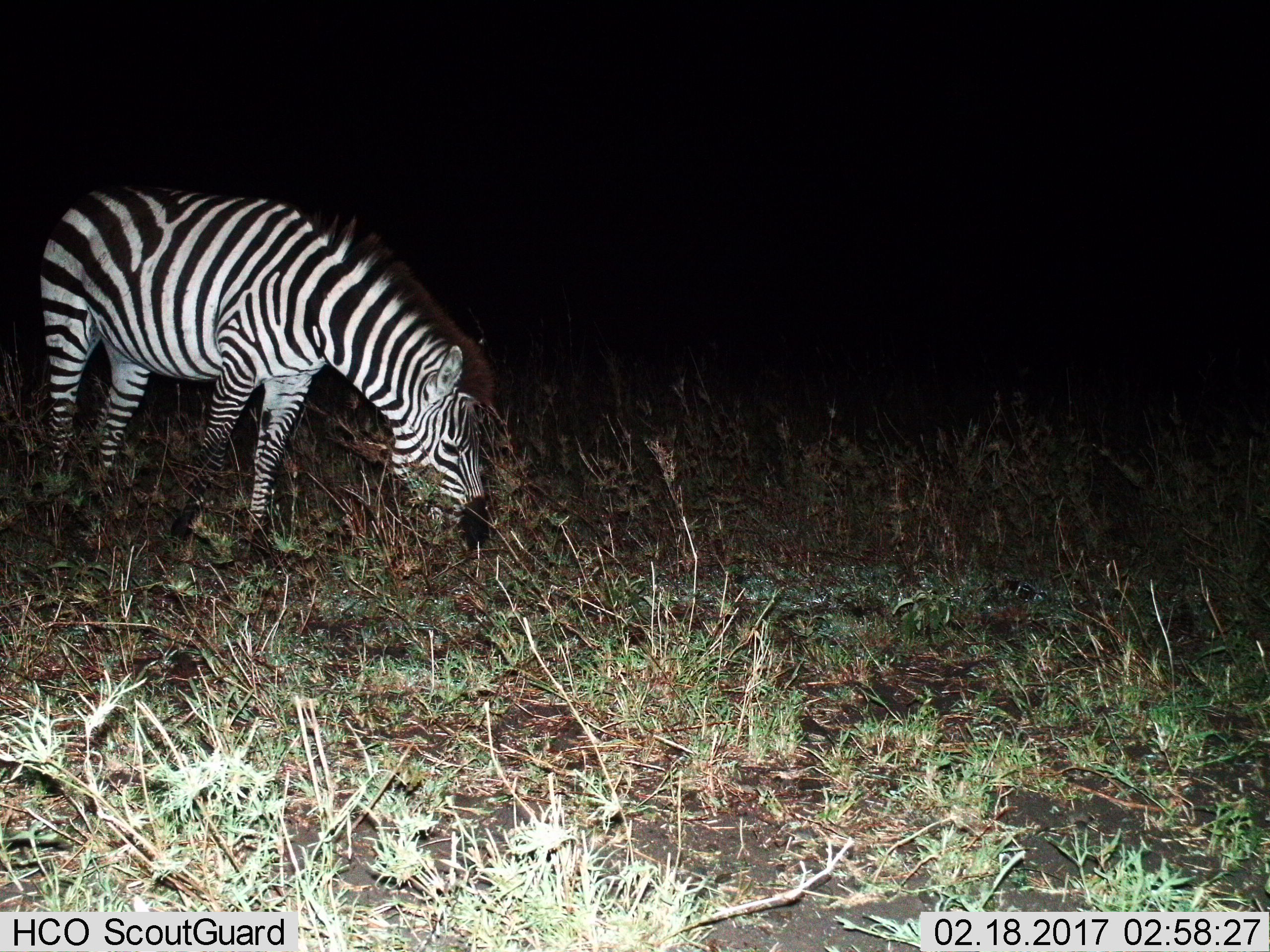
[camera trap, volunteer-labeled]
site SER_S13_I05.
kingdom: Animalia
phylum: Chordata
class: Mammalia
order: Perissodactyla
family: Equidae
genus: Equus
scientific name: Equus quagga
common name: plains zebra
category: zebraplains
Zebraplains (plains zebra) (Equus quagga), count 1. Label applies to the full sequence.